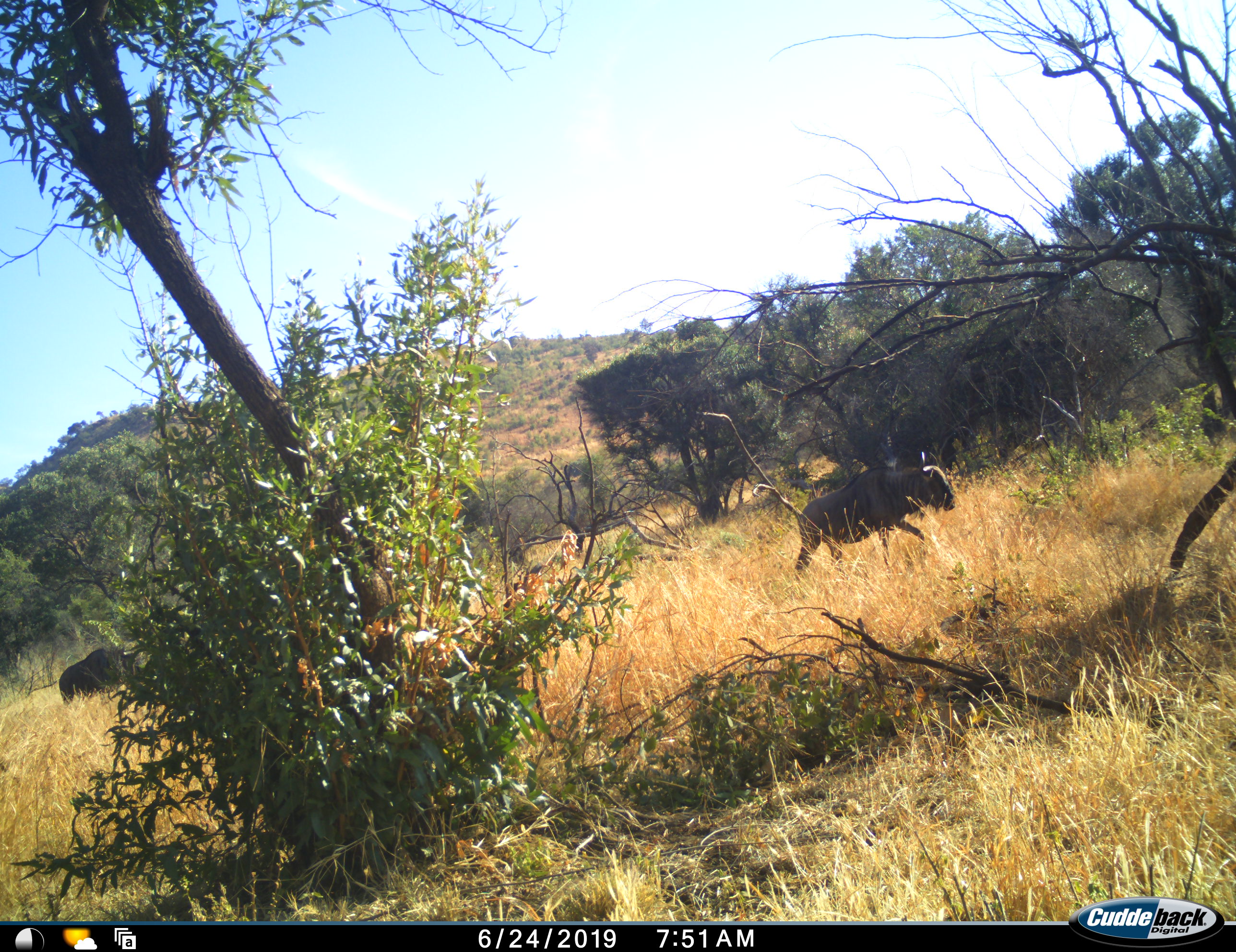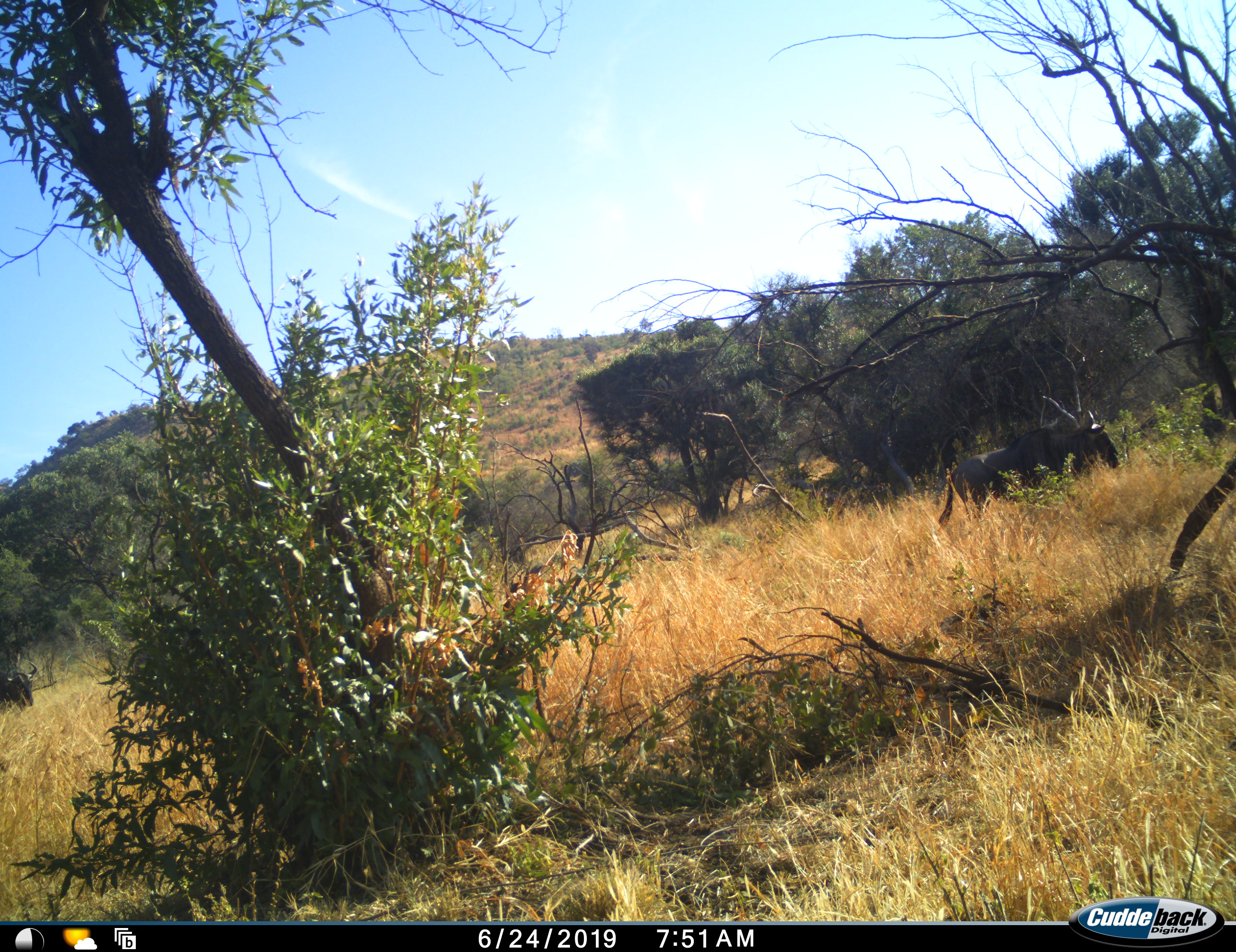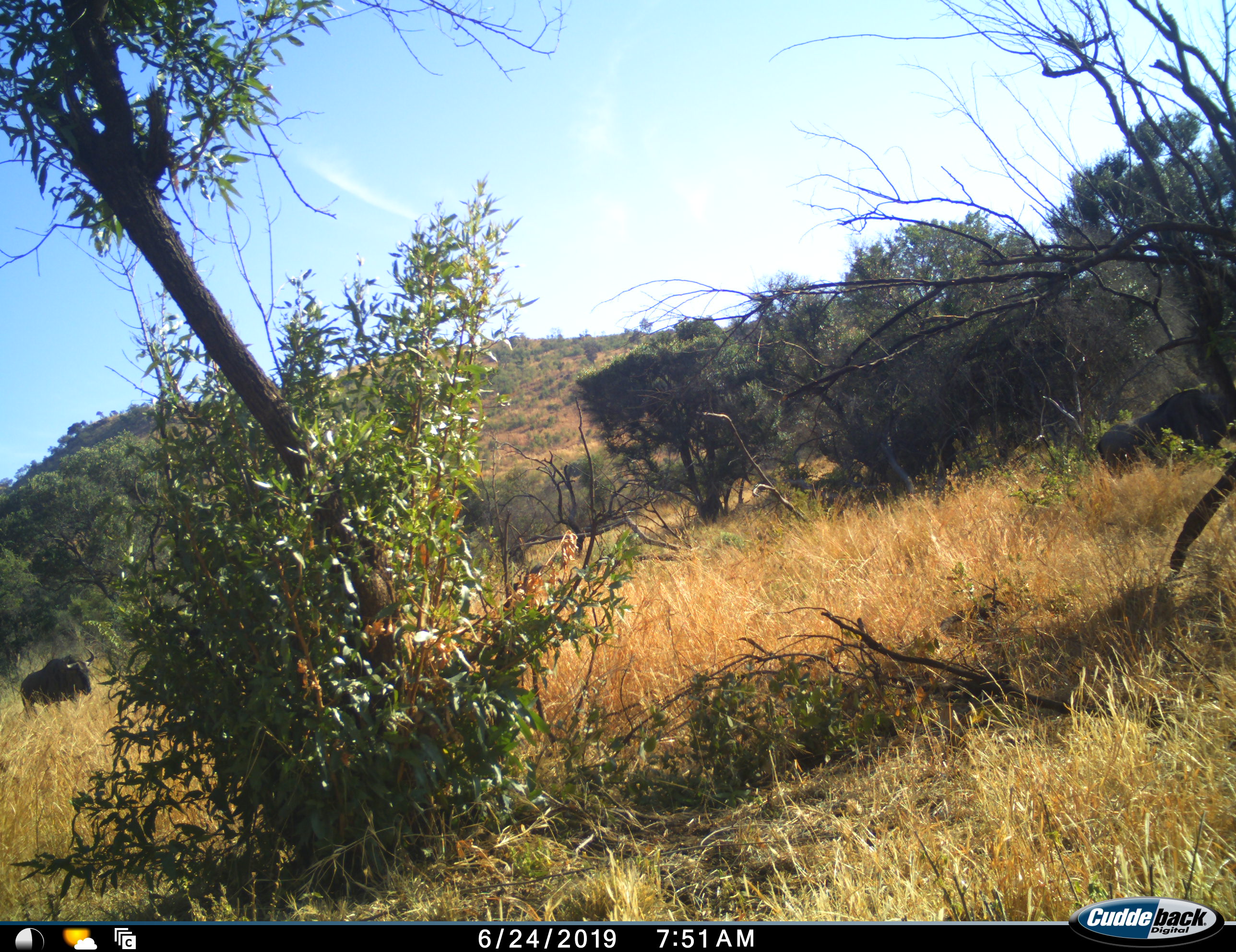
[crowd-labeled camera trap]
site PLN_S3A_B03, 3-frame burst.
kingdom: Animalia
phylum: Chordata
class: Mammalia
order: Artiodactyla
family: Bovidae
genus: Connochaetes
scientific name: Connochaetes taurinus taurinus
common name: blue wildebeest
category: wildebeestblue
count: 3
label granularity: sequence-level